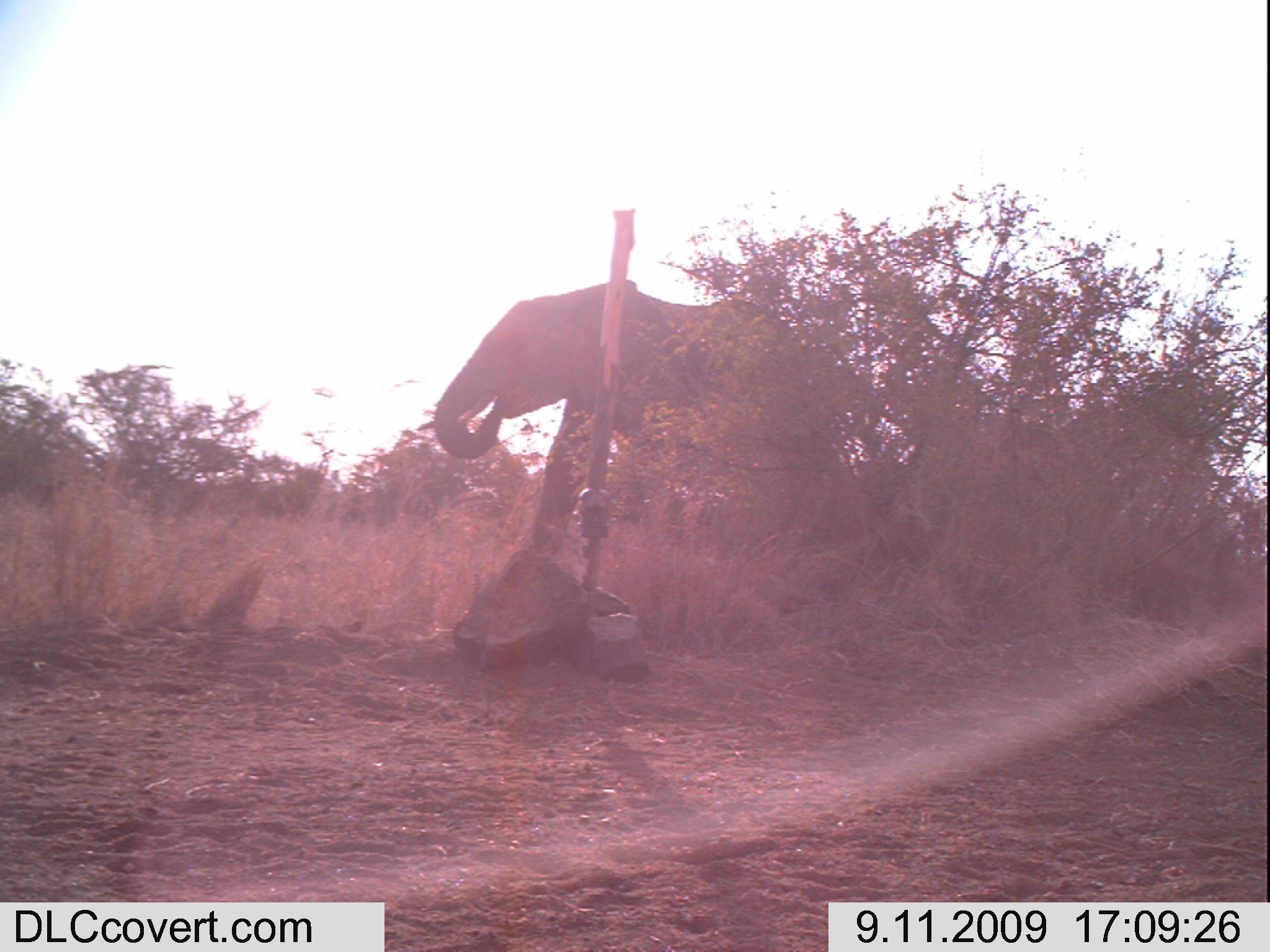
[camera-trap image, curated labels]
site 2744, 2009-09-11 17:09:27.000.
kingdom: Animalia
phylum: Chordata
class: Mammalia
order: Proboscidea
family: Elephantidae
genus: Loxodonta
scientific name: Loxodonta africana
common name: african bush elephant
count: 1